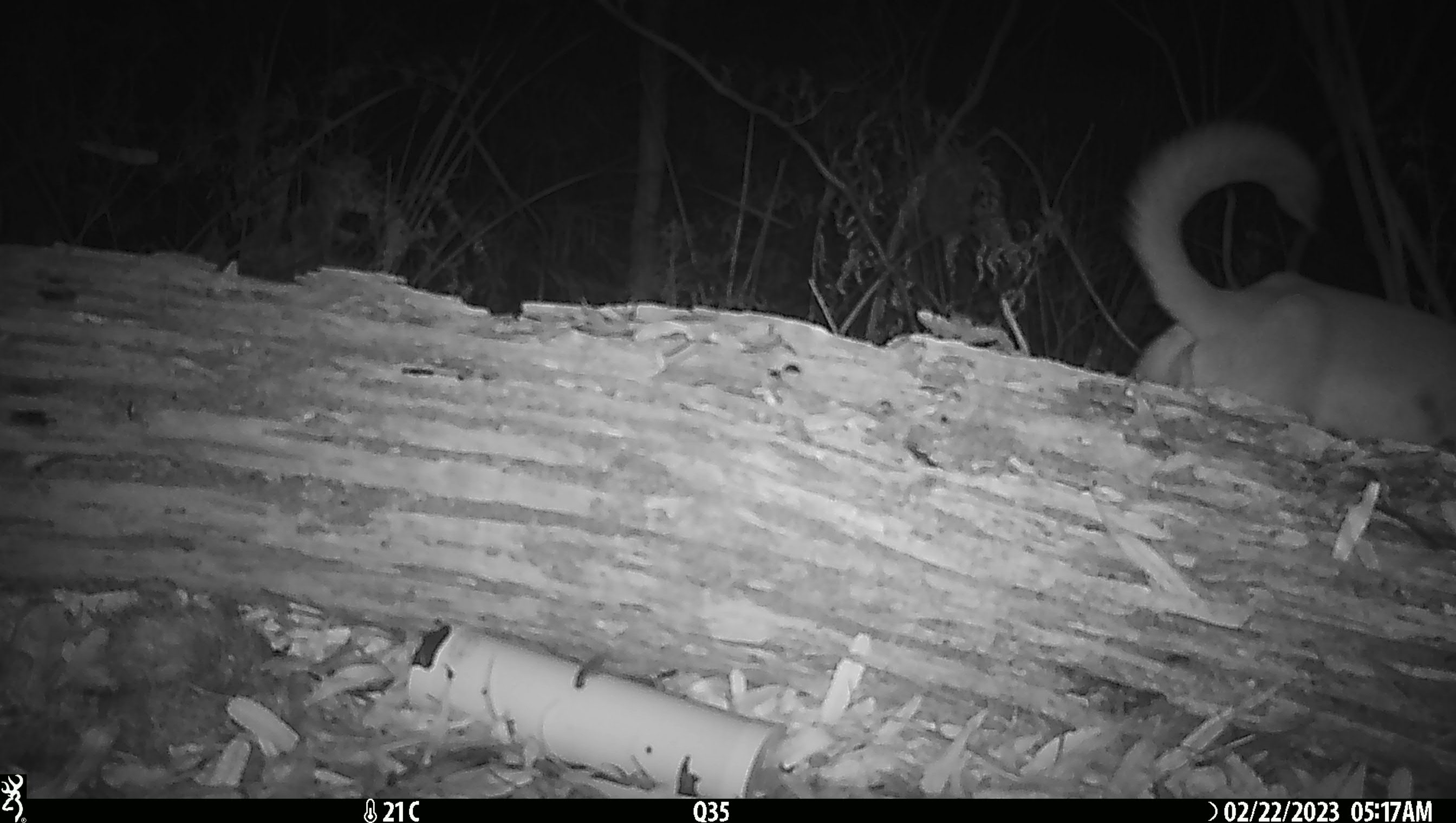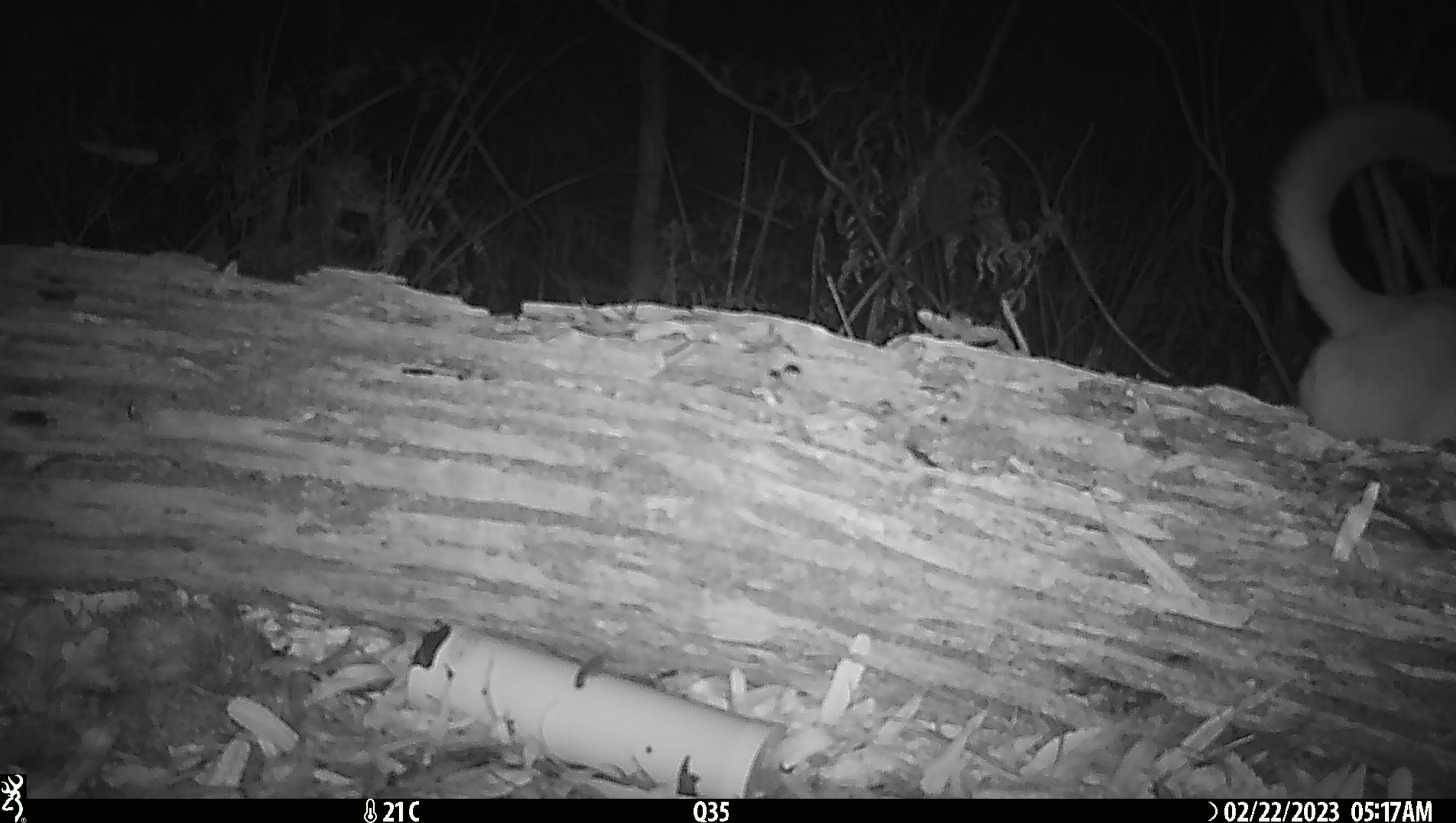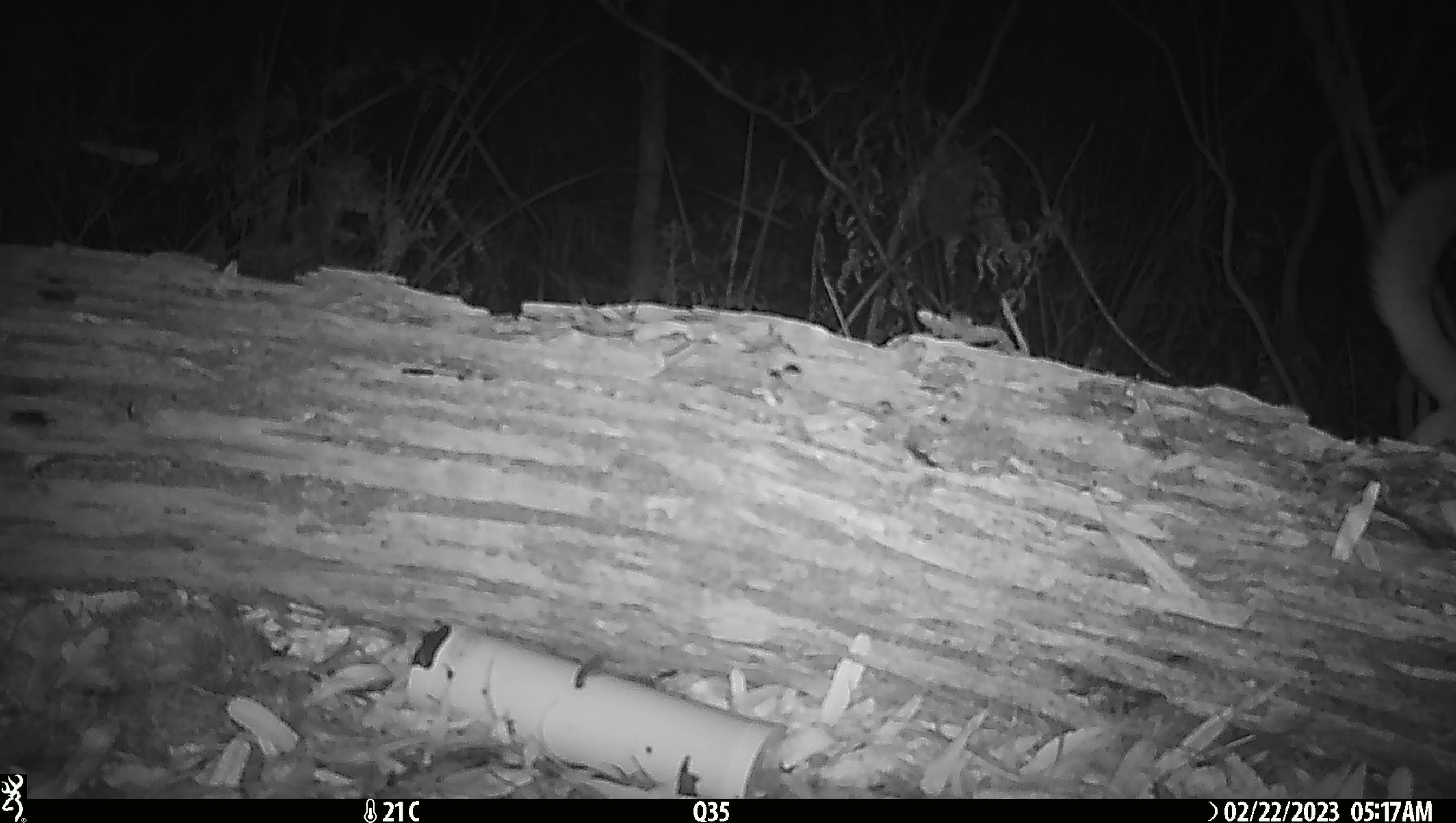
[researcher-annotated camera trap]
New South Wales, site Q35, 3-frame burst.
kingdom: Animalia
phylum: Chordata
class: Mammalia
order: Carnivora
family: Canidae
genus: Canis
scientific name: Canis familiaris dingo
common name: dingo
Dingo (Canis familiaris dingo).